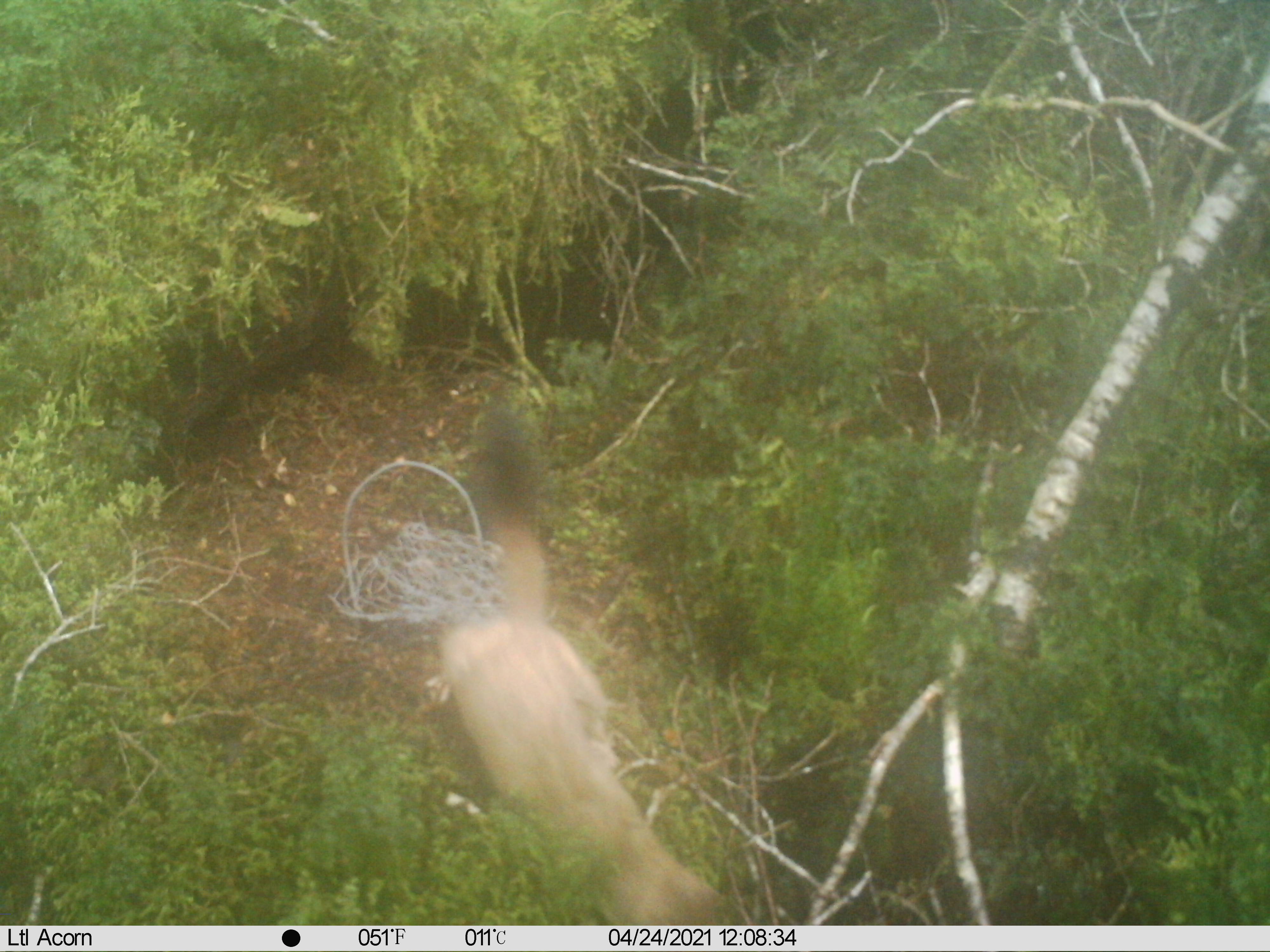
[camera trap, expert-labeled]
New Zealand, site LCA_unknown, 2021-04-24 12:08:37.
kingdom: Animalia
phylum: Chordata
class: Mammalia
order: Carnivora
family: Mustelidae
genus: Mustela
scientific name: Mustela erminea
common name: stoat